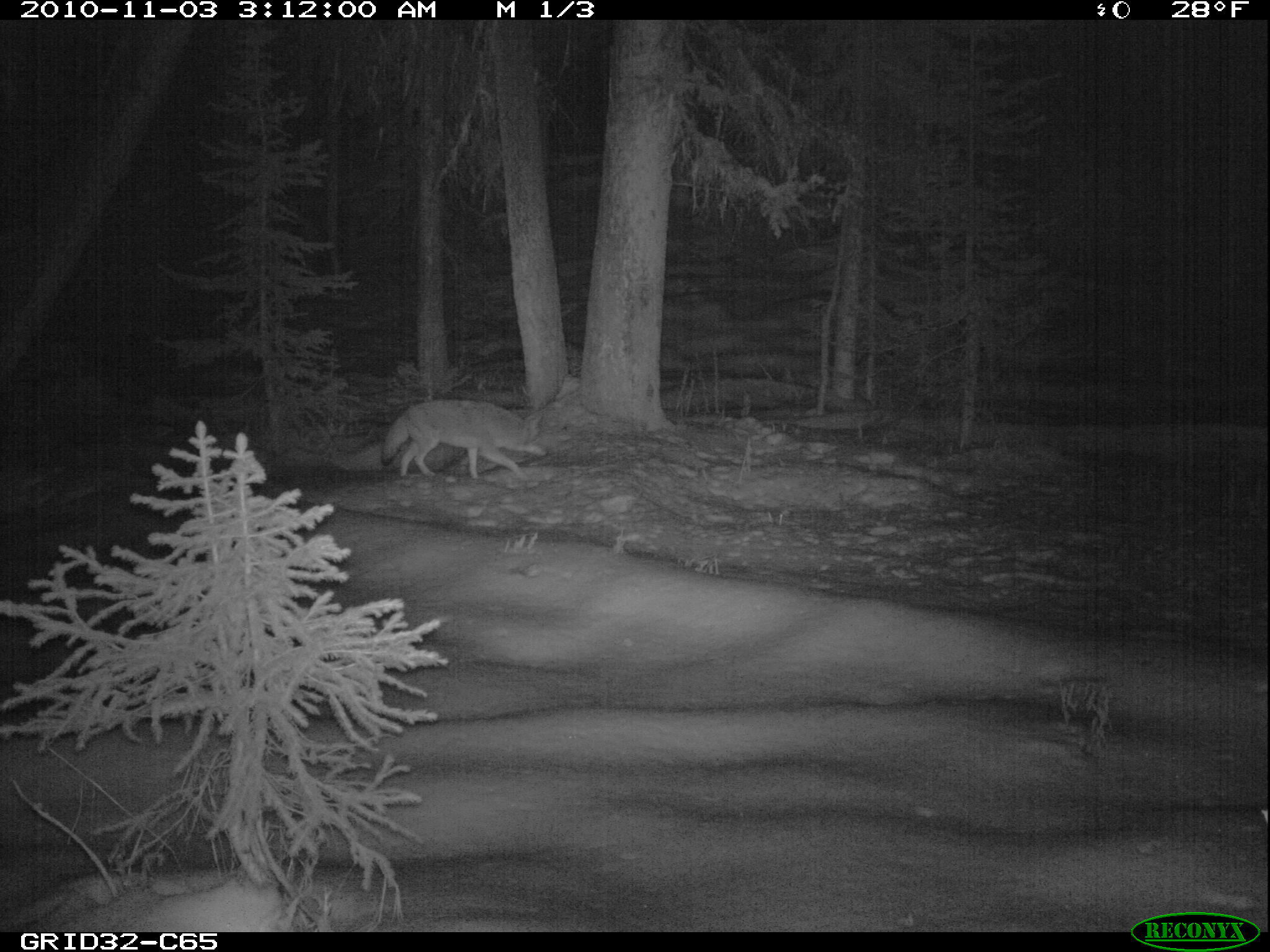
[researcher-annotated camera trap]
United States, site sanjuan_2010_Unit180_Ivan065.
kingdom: Animalia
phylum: Chordata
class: Mammalia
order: Carnivora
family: Canidae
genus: Canis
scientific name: Canis latrans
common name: coyote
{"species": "Canis latrans (coyote)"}